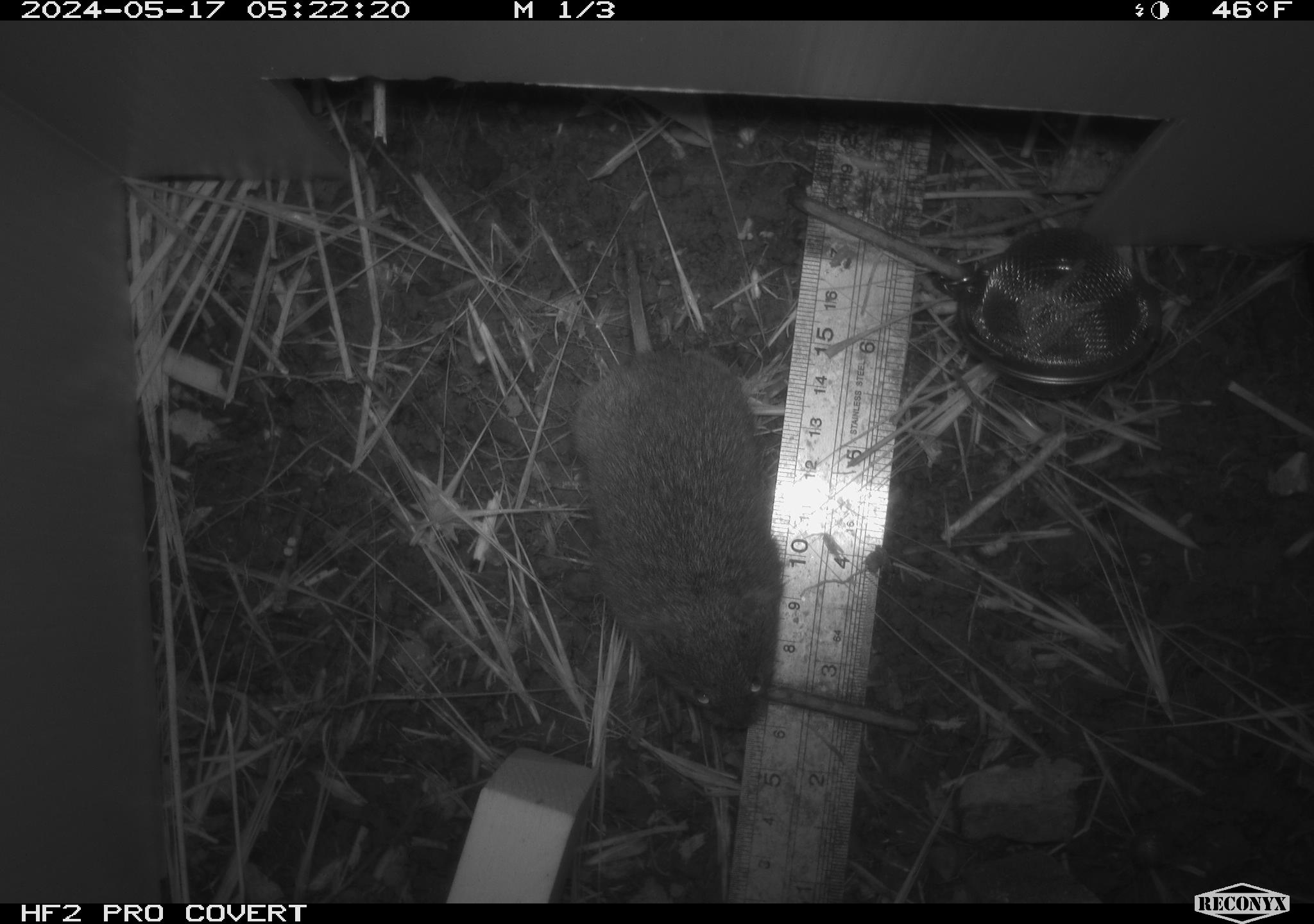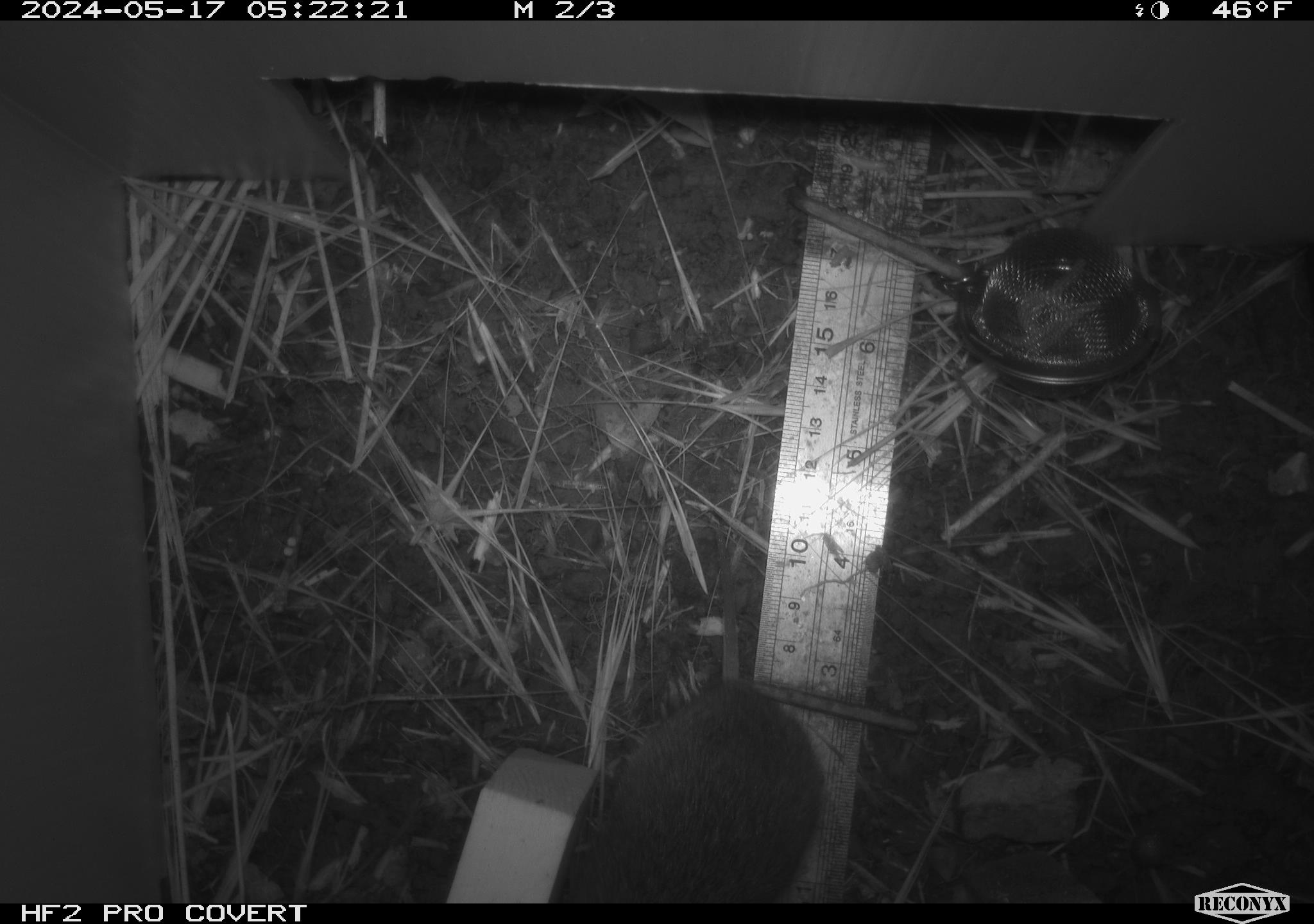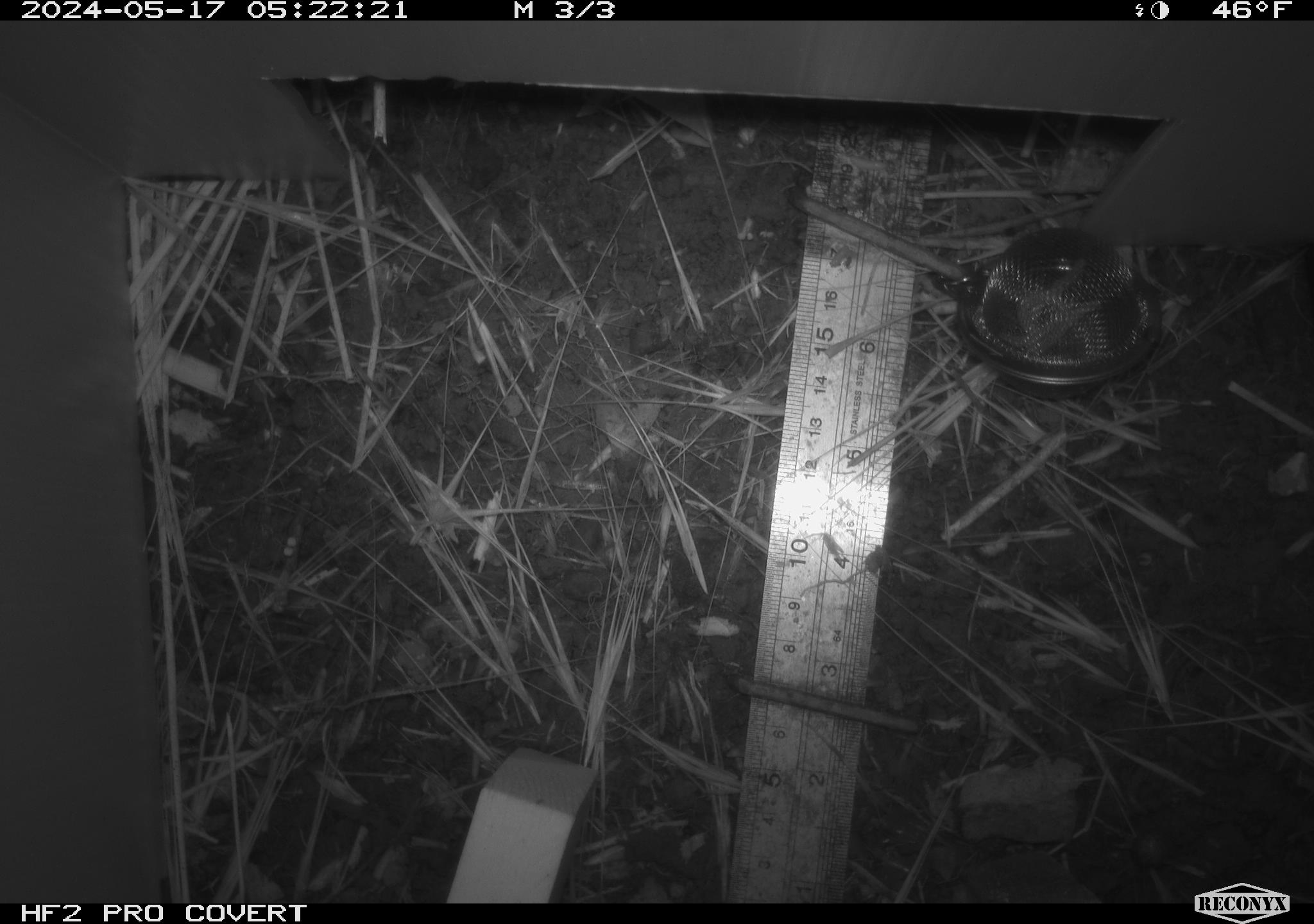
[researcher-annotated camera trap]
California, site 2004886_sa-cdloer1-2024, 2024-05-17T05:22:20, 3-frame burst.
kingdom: Animalia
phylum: Chordata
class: Mammalia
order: Rodentia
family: Cricetidae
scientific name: Arvicolinae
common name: voles, lemmings, and muskrats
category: arvicolinae subfamily